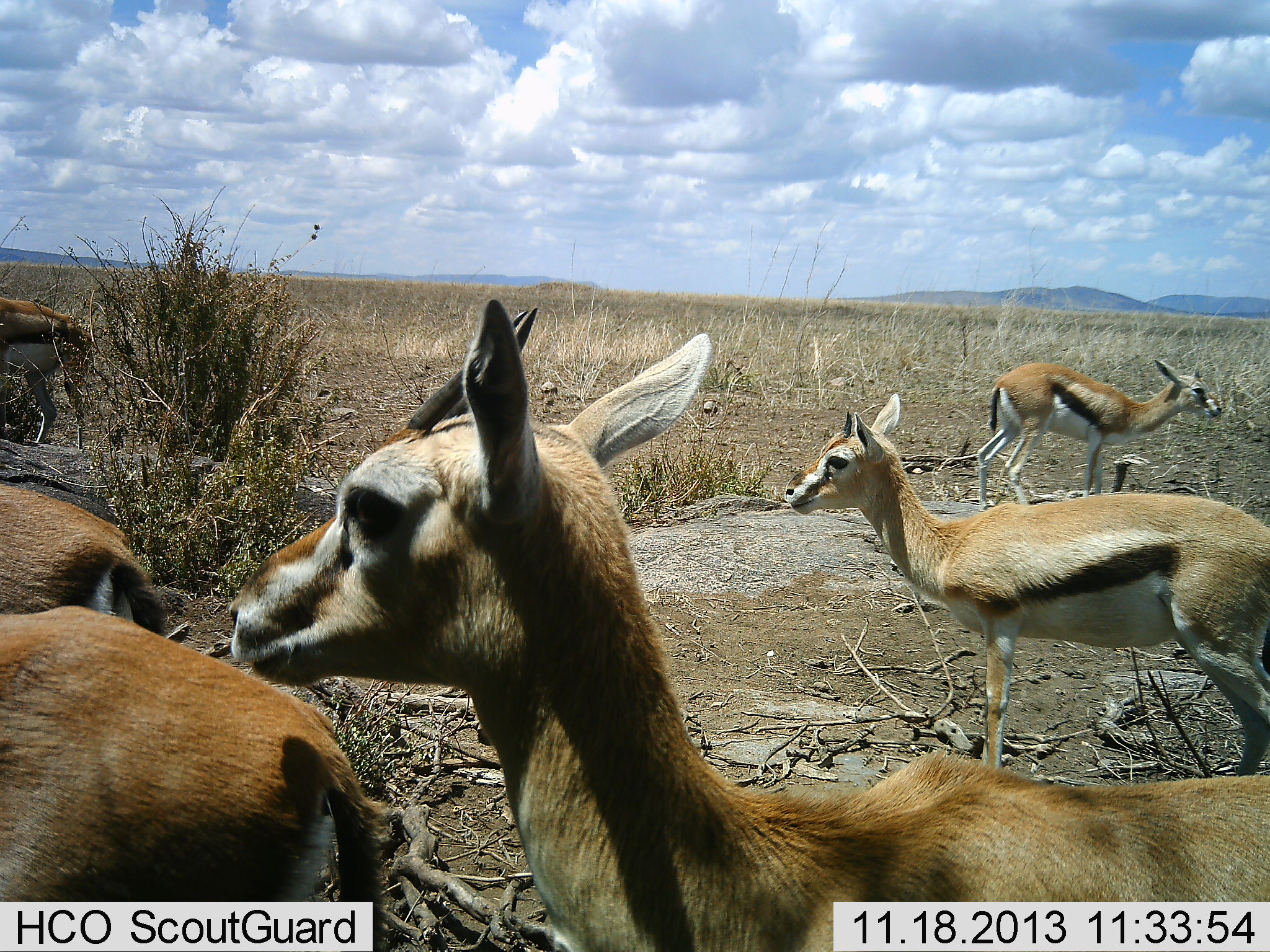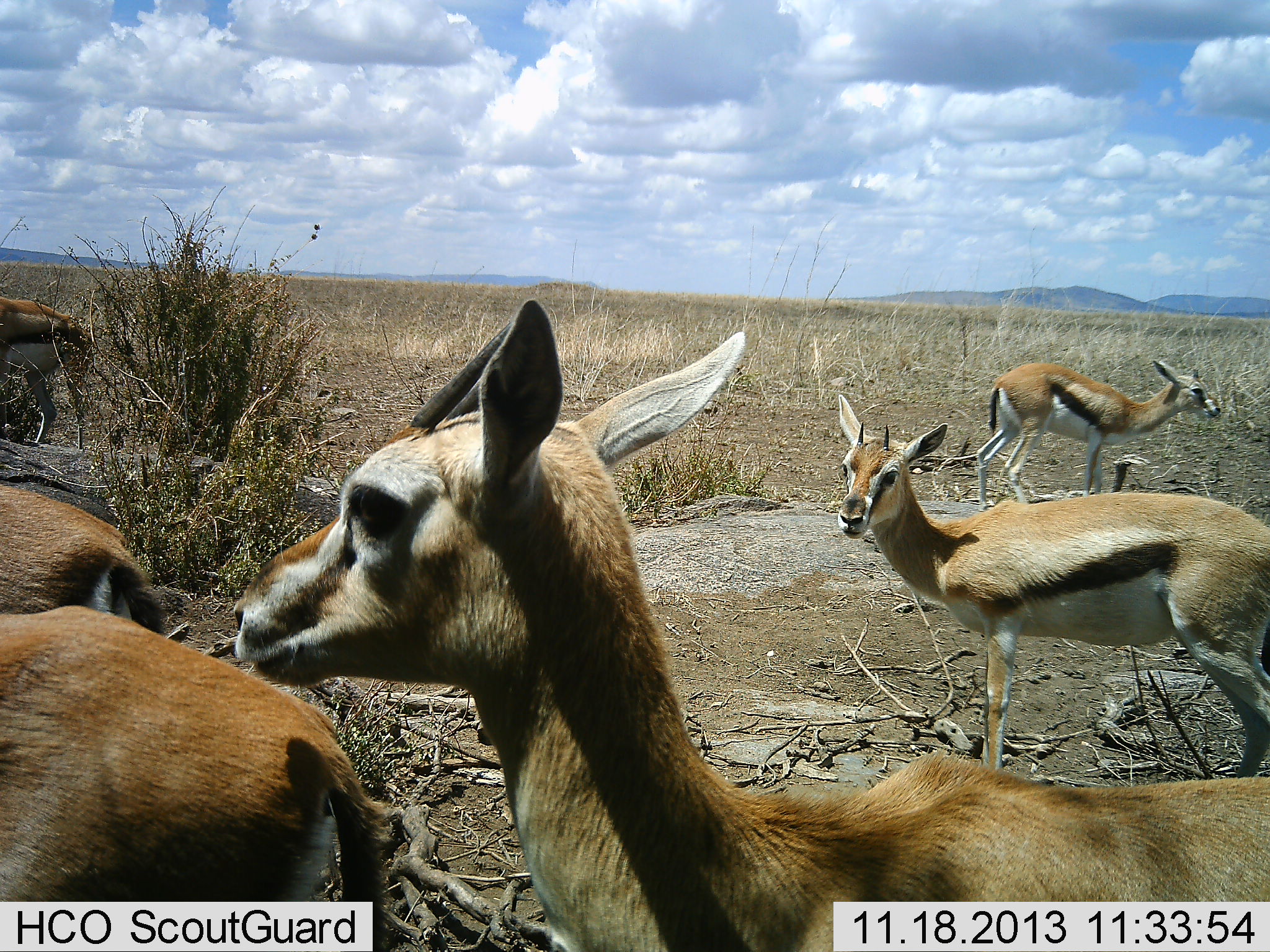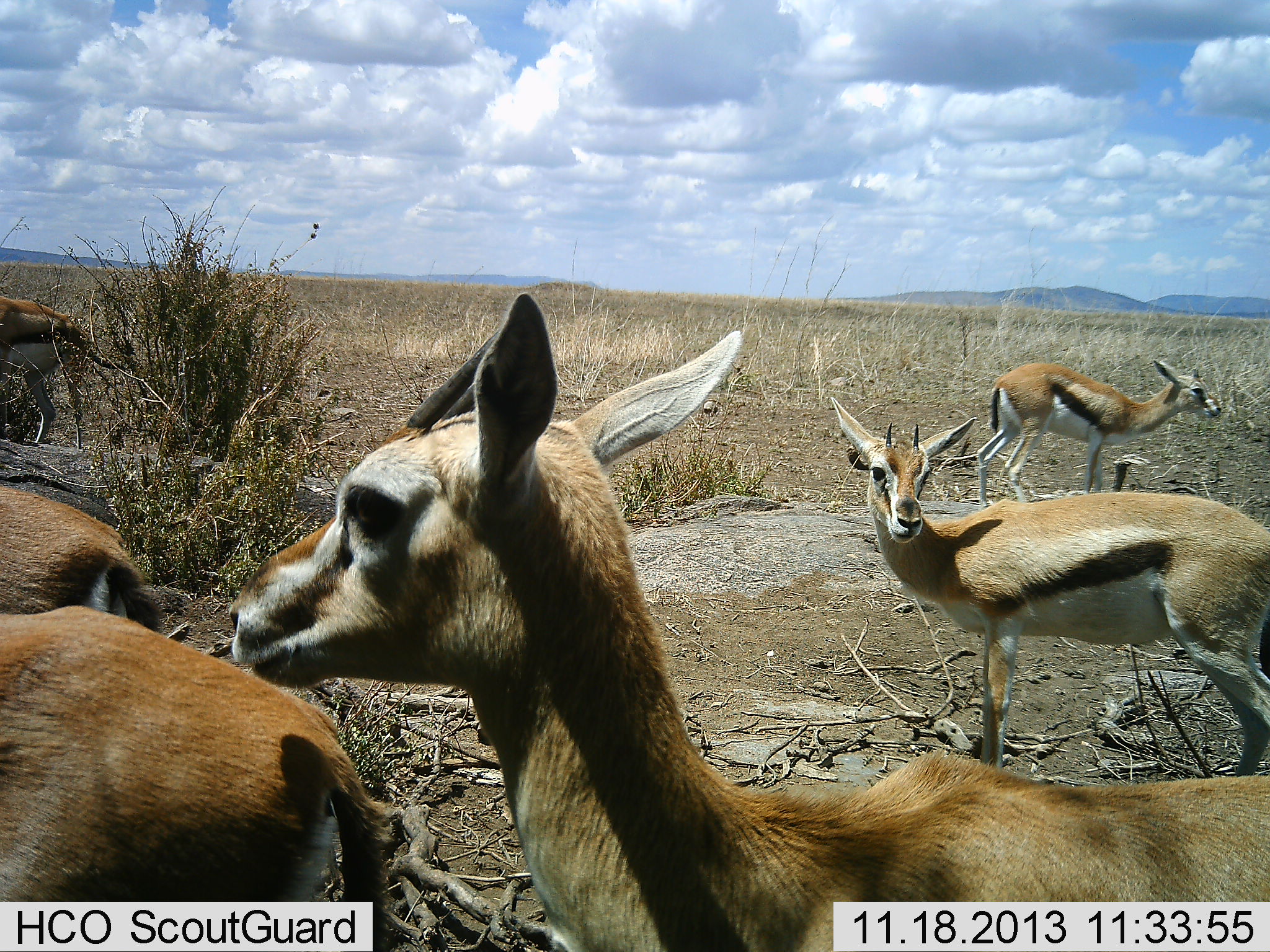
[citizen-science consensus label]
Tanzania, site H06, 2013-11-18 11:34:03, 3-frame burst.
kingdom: Animalia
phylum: Chordata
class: Mammalia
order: Artiodactyla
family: Bovidae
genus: Eudorcas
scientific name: Eudorcas thomsonii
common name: thomson's gazelle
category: gazellethomsons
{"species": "gazellethomsons (thomson's gazelle) (Eudorcas thomsonii)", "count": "6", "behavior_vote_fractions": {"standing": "90%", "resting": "0%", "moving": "0%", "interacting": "10%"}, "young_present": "0%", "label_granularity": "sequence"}